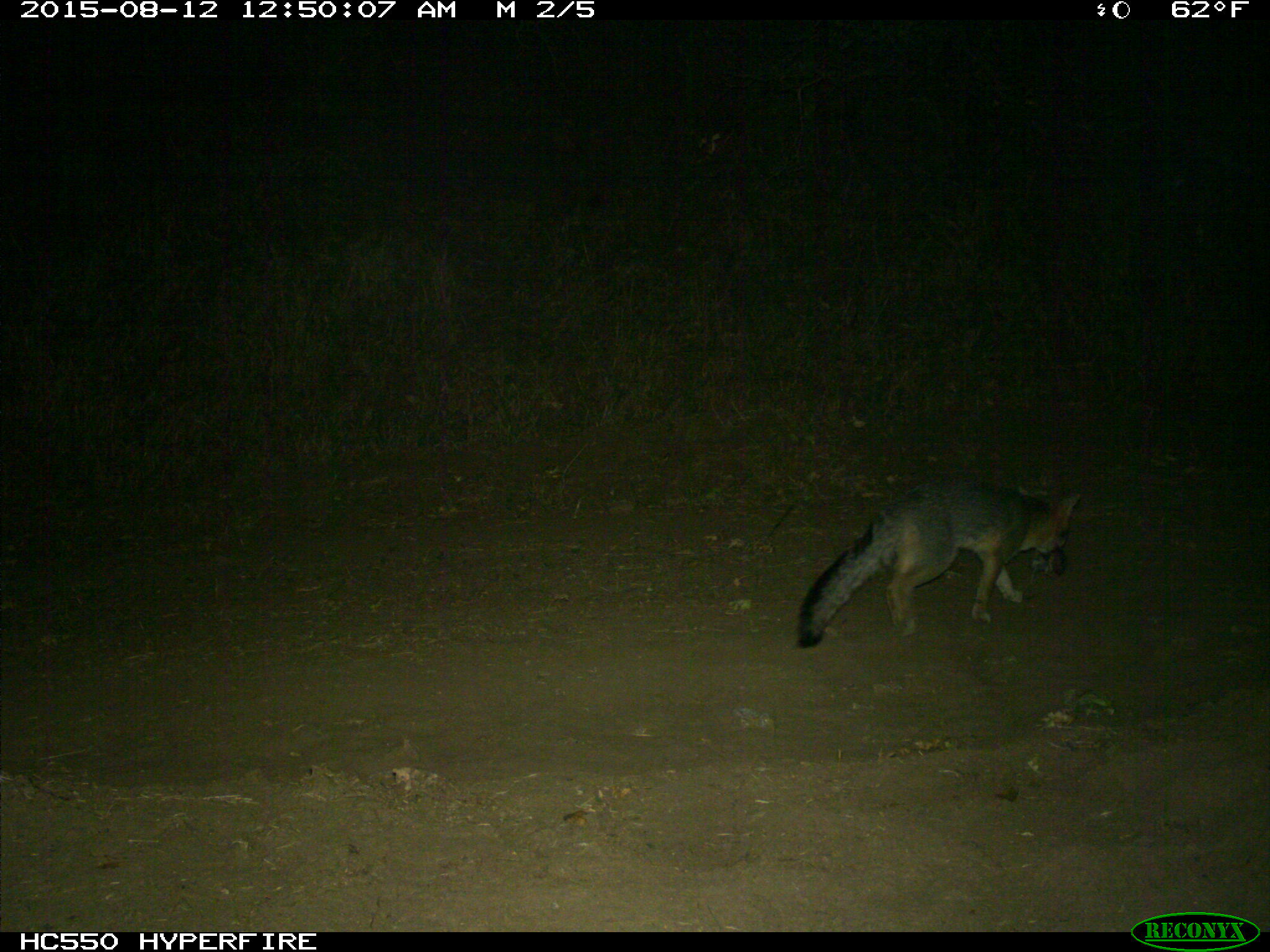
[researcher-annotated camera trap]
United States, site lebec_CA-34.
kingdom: Animalia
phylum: Chordata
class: Mammalia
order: Carnivora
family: Canidae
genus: Urocyon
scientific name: Urocyon cinereoargenteus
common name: gray fox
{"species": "Urocyon cinereoargenteus (gray fox)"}